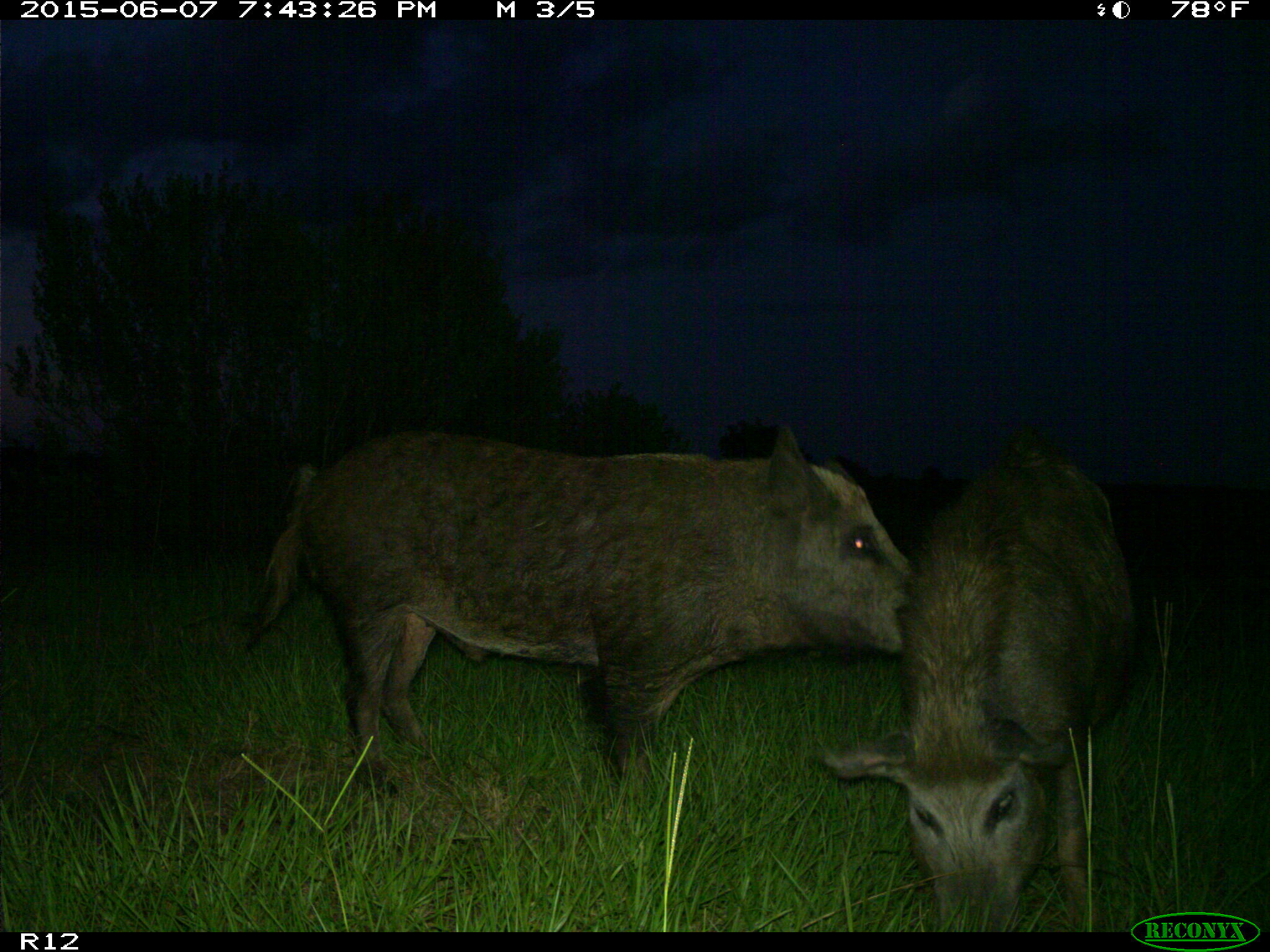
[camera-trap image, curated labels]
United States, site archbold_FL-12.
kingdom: Animalia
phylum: Chordata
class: Mammalia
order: Artiodactyla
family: Suidae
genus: Sus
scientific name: Sus scrofa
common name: wild boar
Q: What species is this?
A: Sus scrofa (wild boar).